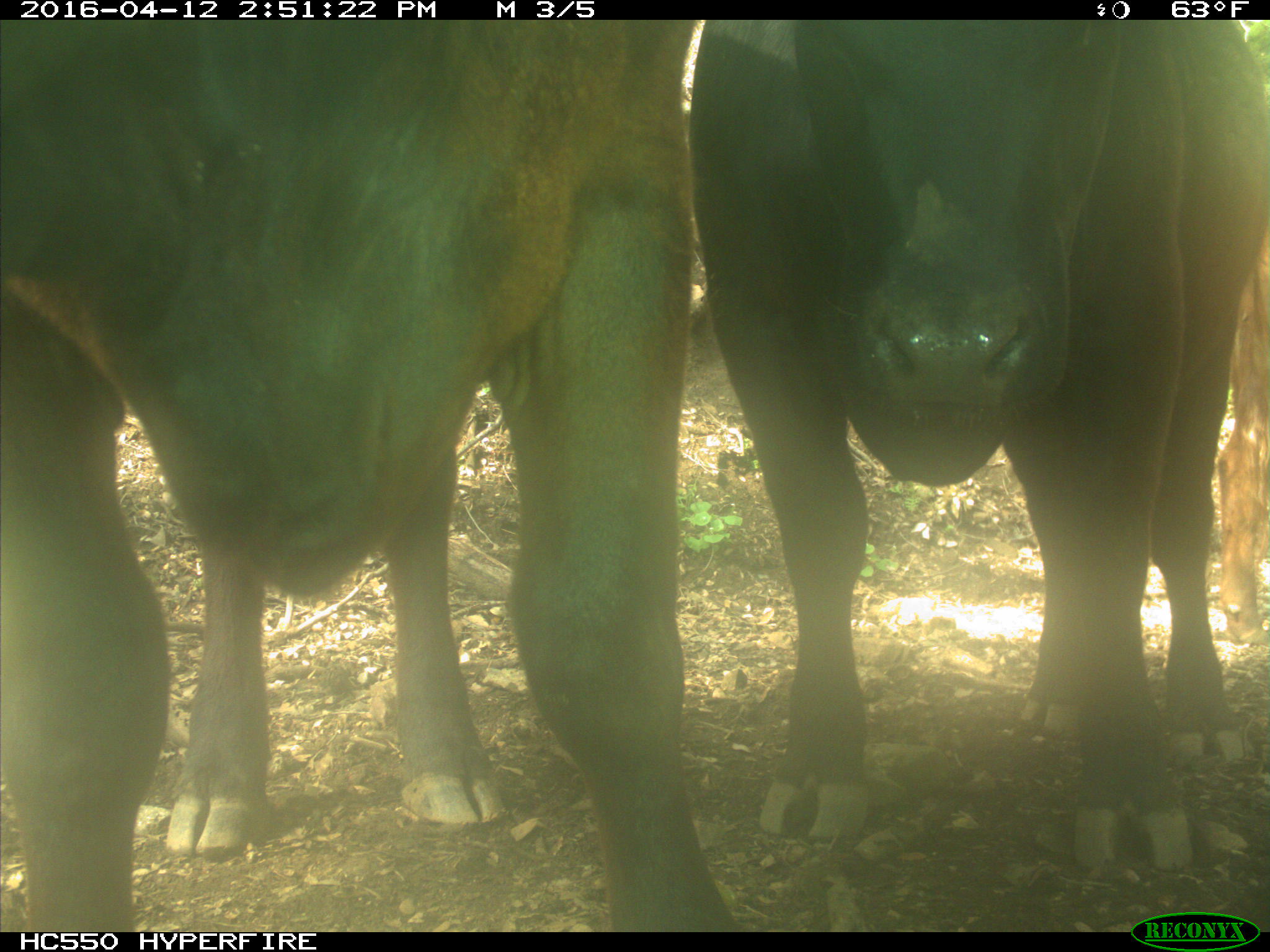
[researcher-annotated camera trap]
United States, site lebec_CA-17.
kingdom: Animalia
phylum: Chordata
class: Mammalia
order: Artiodactyla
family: Bovidae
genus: Bos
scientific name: Bos taurus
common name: domestic cow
Bos taurus (domestic cow).